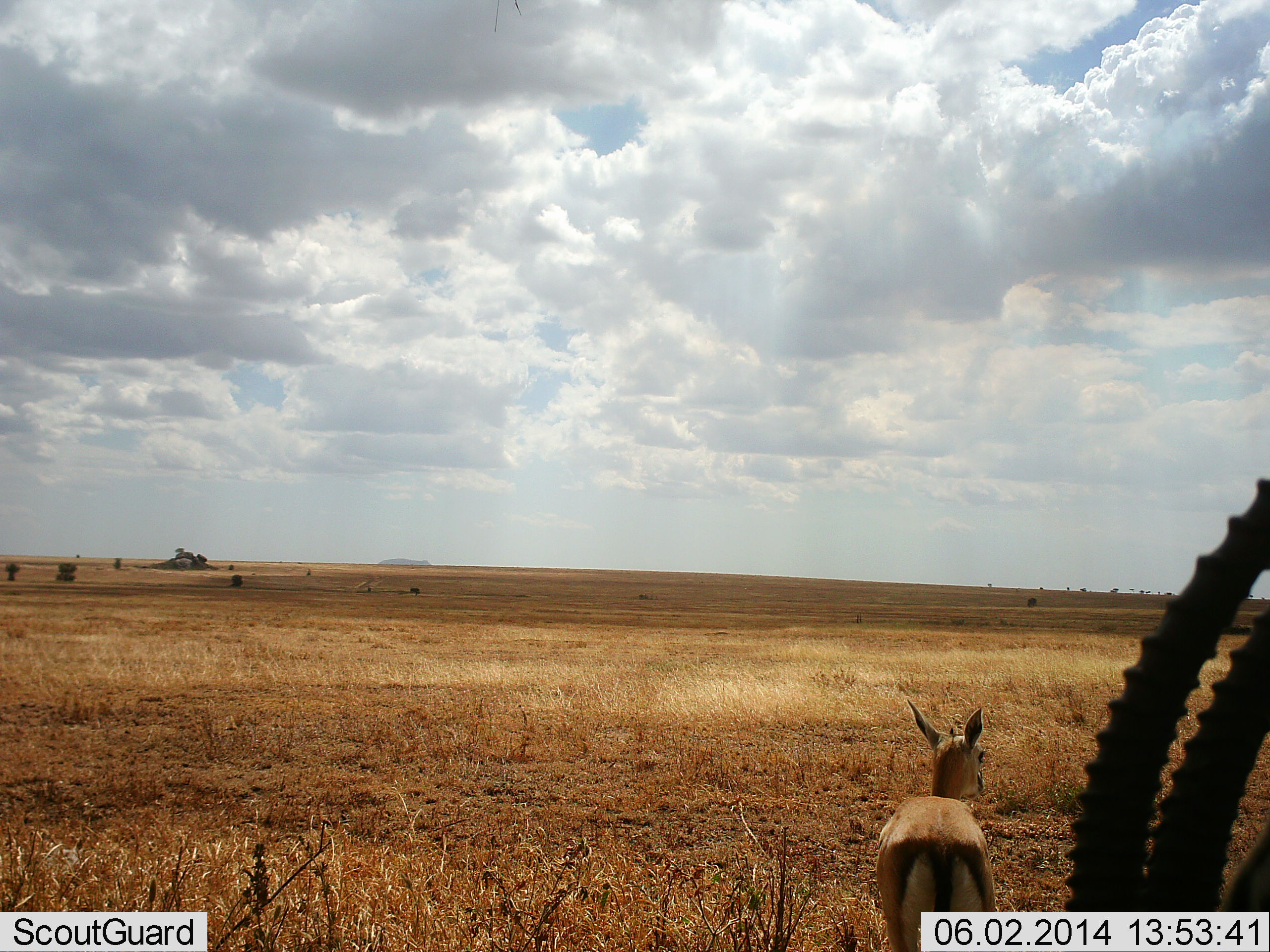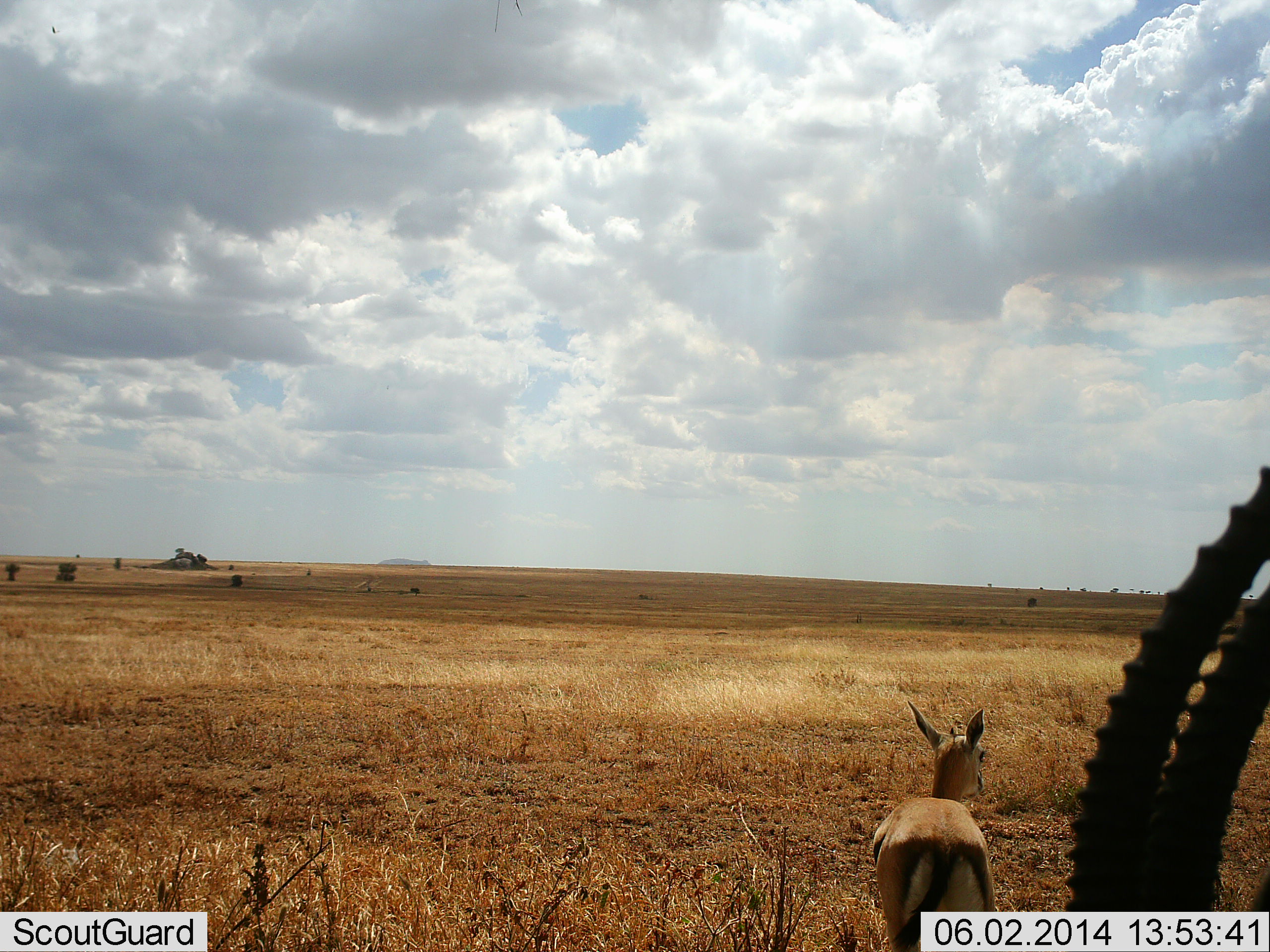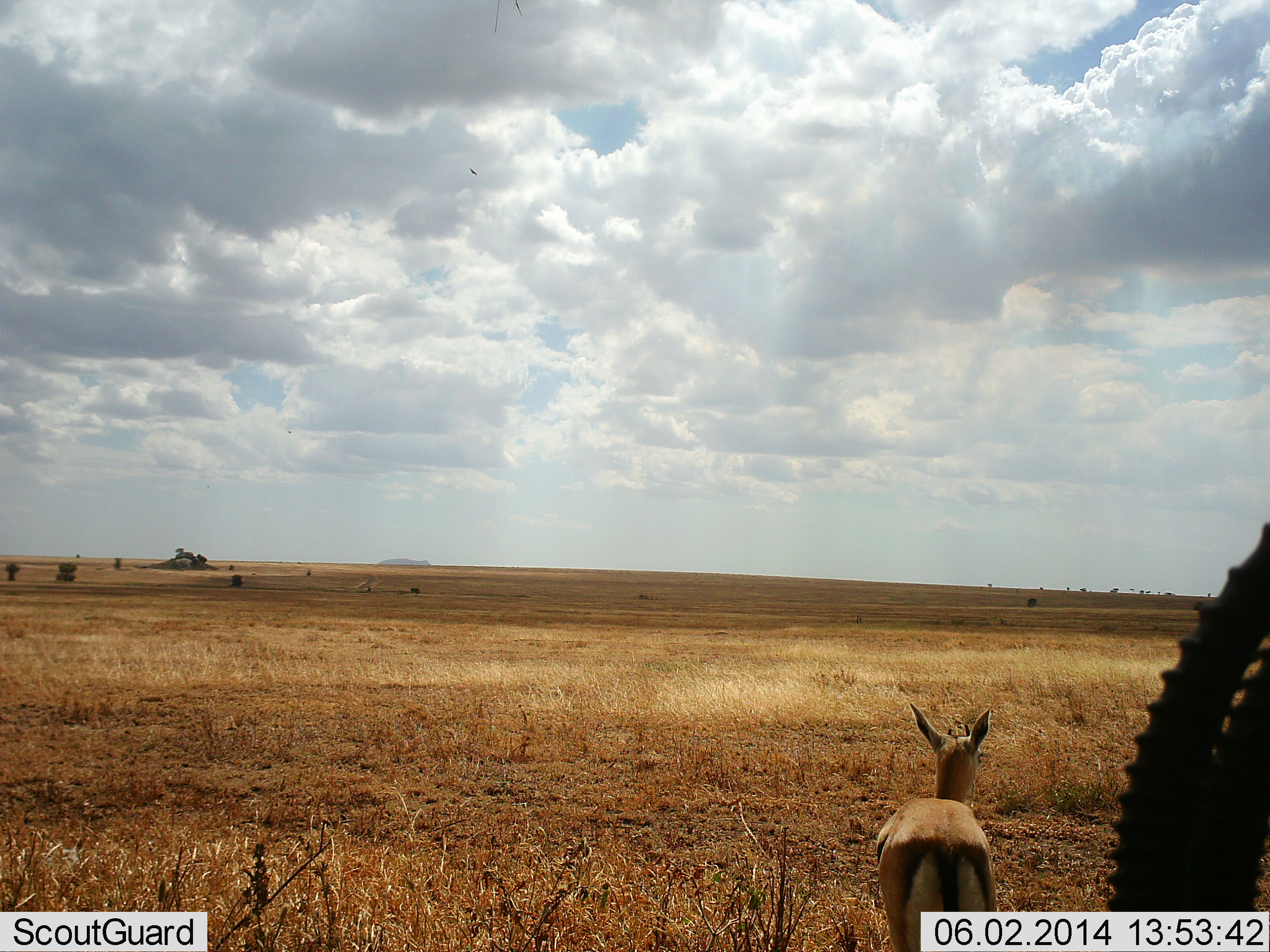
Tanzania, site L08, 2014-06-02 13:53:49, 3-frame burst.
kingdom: Animalia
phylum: Chordata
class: Mammalia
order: Artiodactyla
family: Bovidae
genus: Eudorcas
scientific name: Eudorcas thomsonii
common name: thomson's gazelle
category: gazellethomsons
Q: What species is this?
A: Gazellethomsons (thomson's gazelle) (Eudorcas thomsonii).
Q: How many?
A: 2.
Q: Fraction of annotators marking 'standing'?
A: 100%.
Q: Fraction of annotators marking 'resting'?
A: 0%.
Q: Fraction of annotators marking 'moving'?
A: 0%.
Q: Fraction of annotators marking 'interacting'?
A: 0%.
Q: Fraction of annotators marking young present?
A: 10%.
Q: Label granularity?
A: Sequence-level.